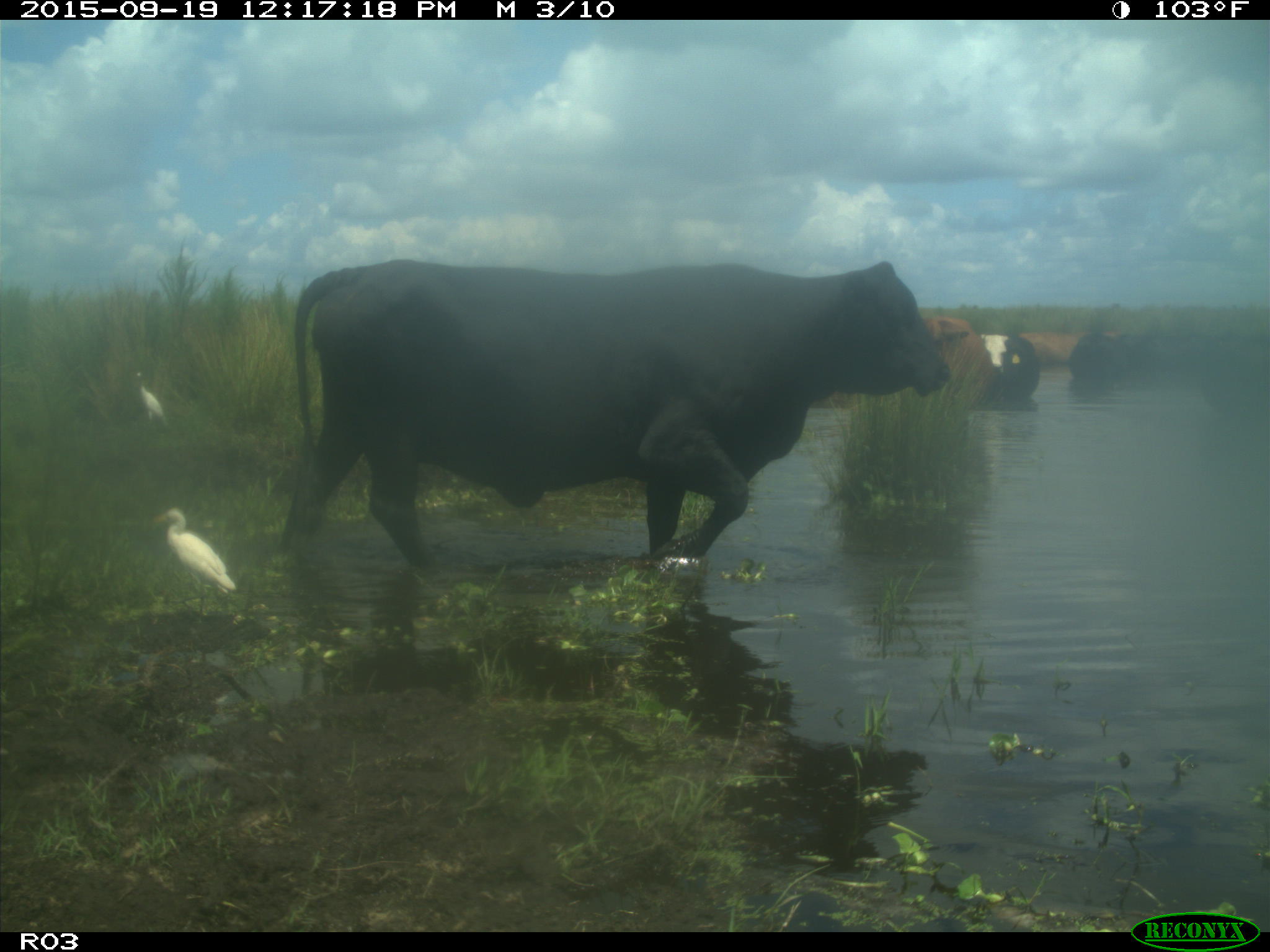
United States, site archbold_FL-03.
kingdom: Animalia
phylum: Chordata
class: Mammalia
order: Artiodactyla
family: Bovidae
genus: Bos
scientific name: Bos taurus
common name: domestic cow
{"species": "Bos taurus (domestic cow)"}